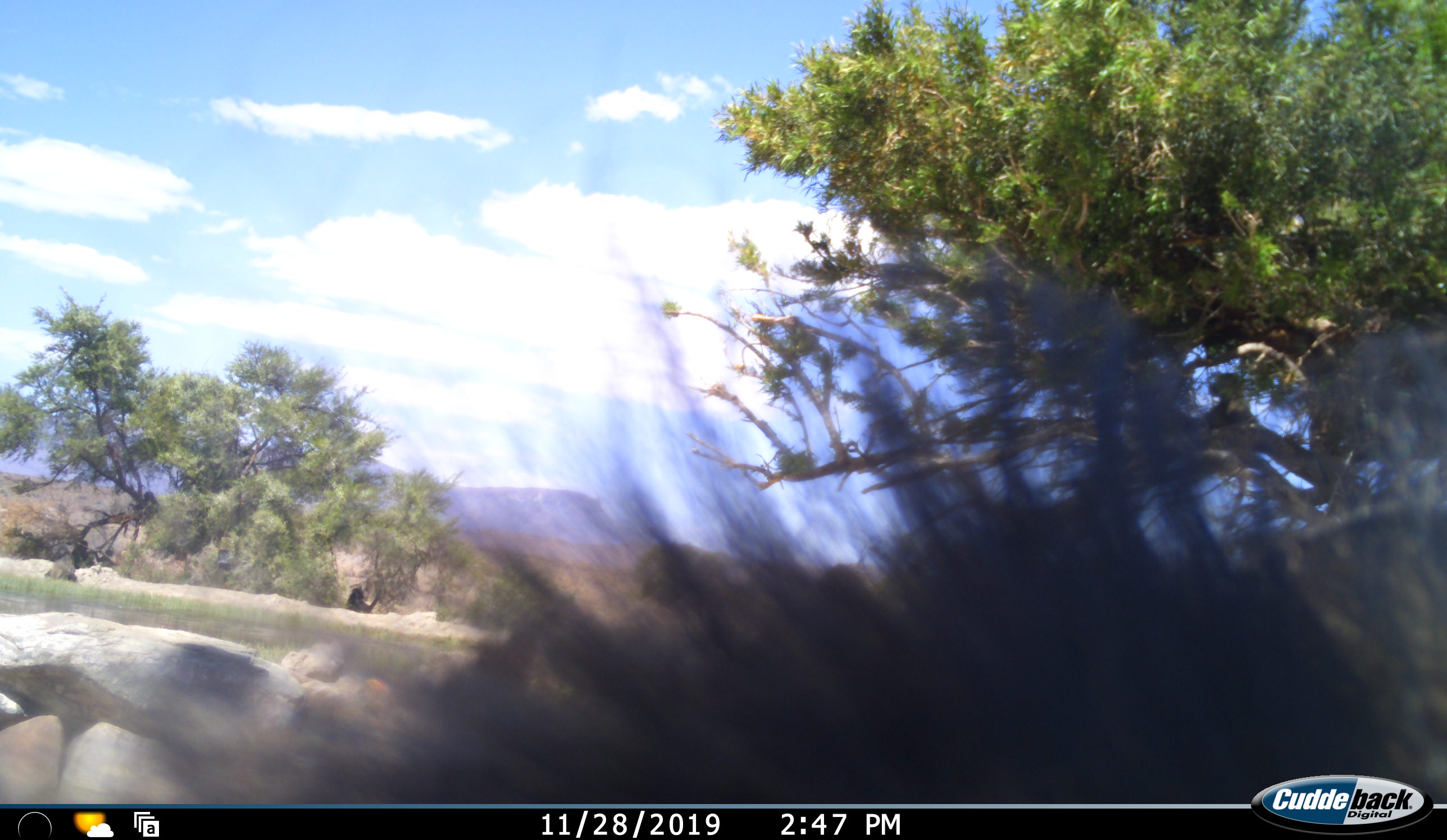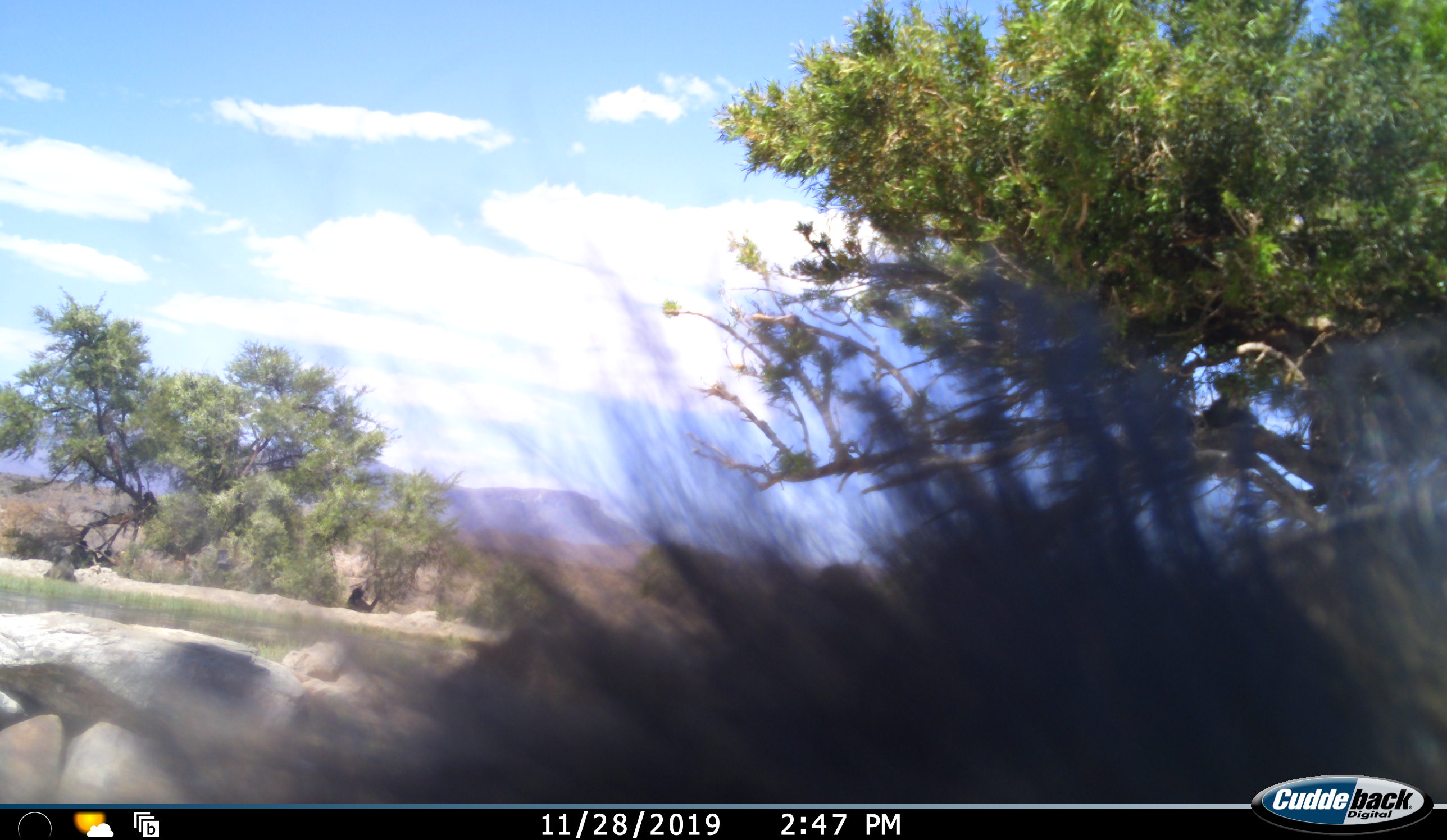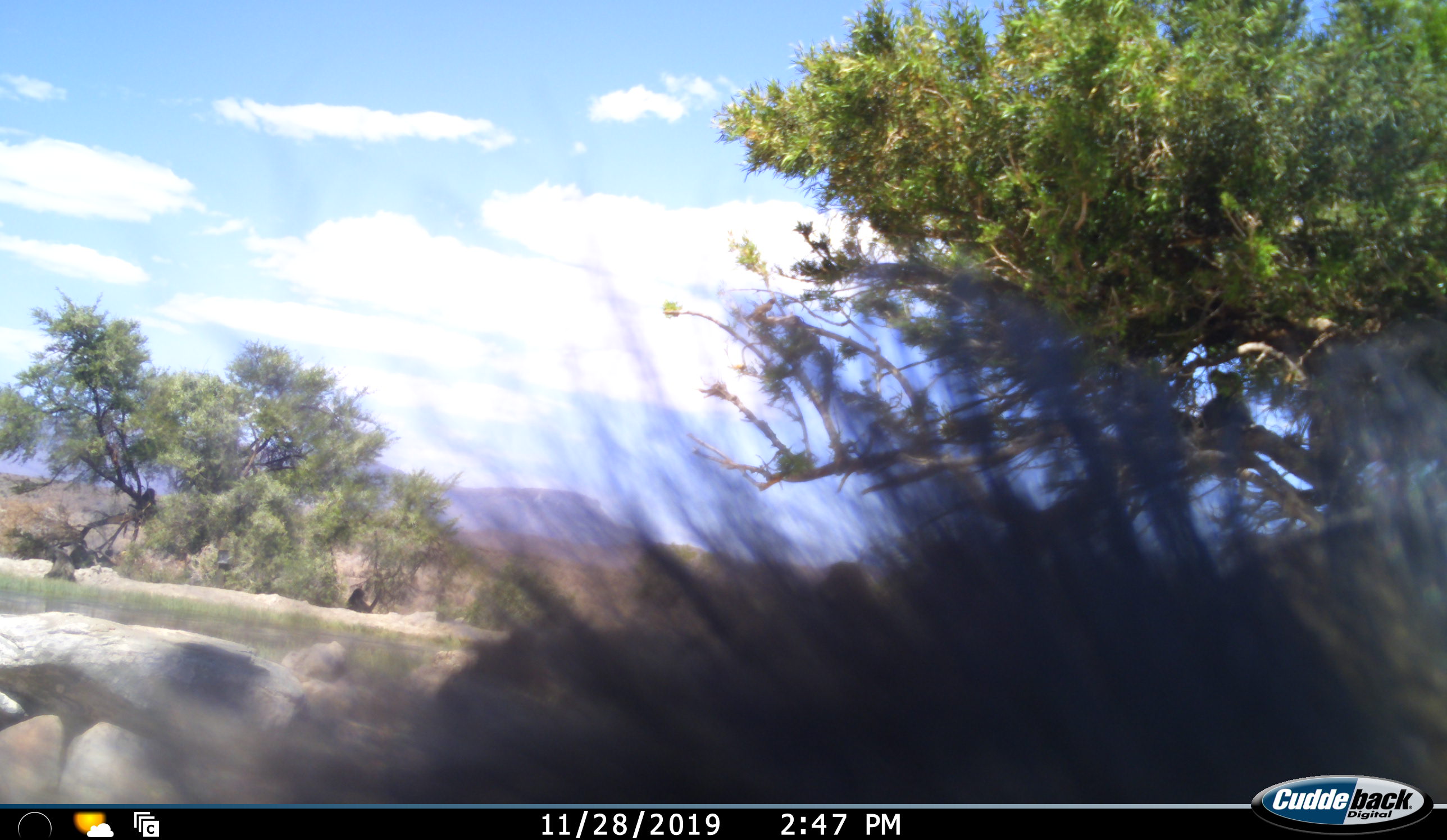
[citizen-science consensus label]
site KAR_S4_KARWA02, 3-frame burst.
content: unidentified animal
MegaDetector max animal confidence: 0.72